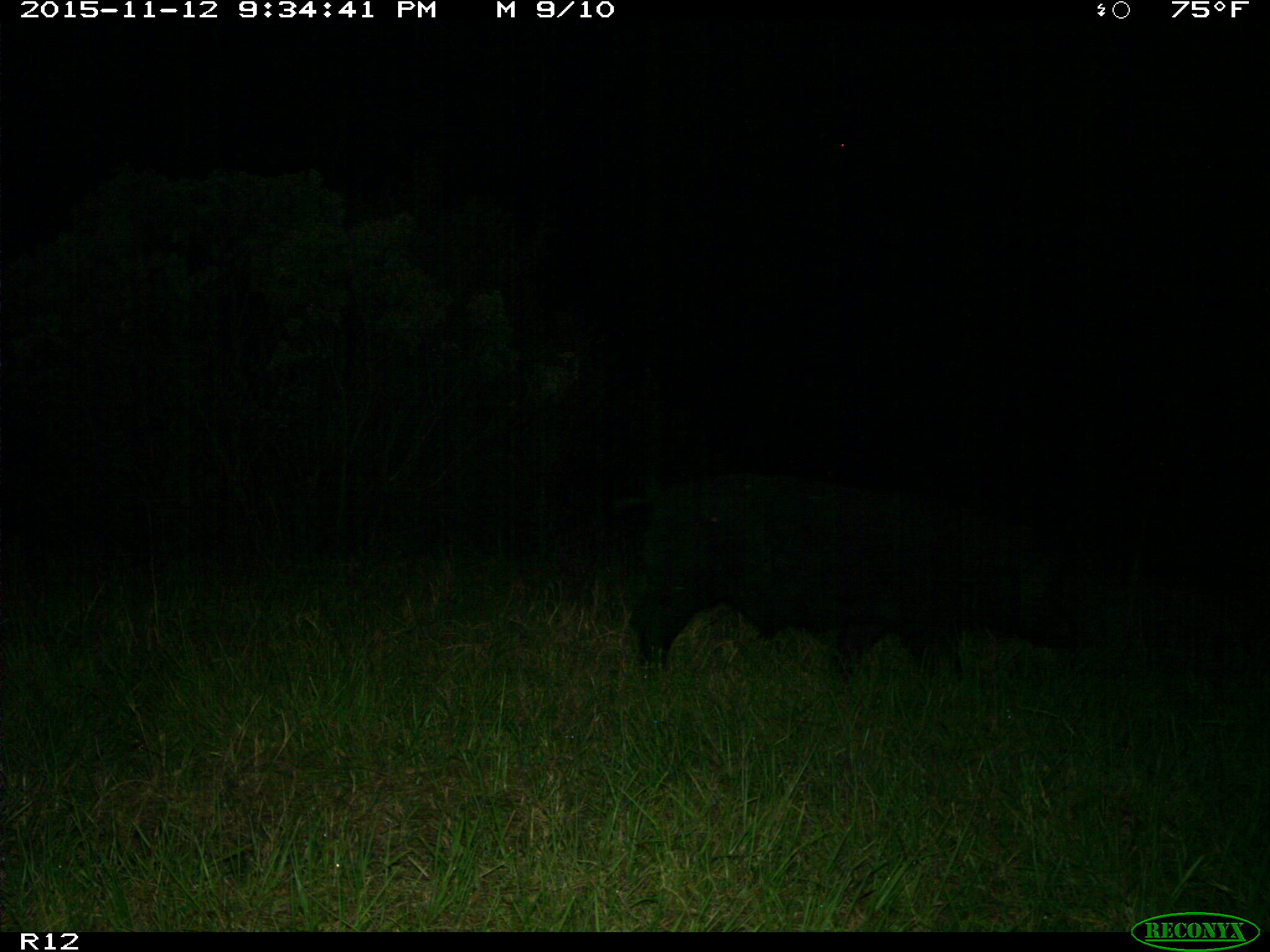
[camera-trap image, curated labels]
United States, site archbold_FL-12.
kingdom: Animalia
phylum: Chordata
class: Mammalia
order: Artiodactyla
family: Suidae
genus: Sus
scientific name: Sus scrofa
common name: wild boar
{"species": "Sus scrofa (wild boar)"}